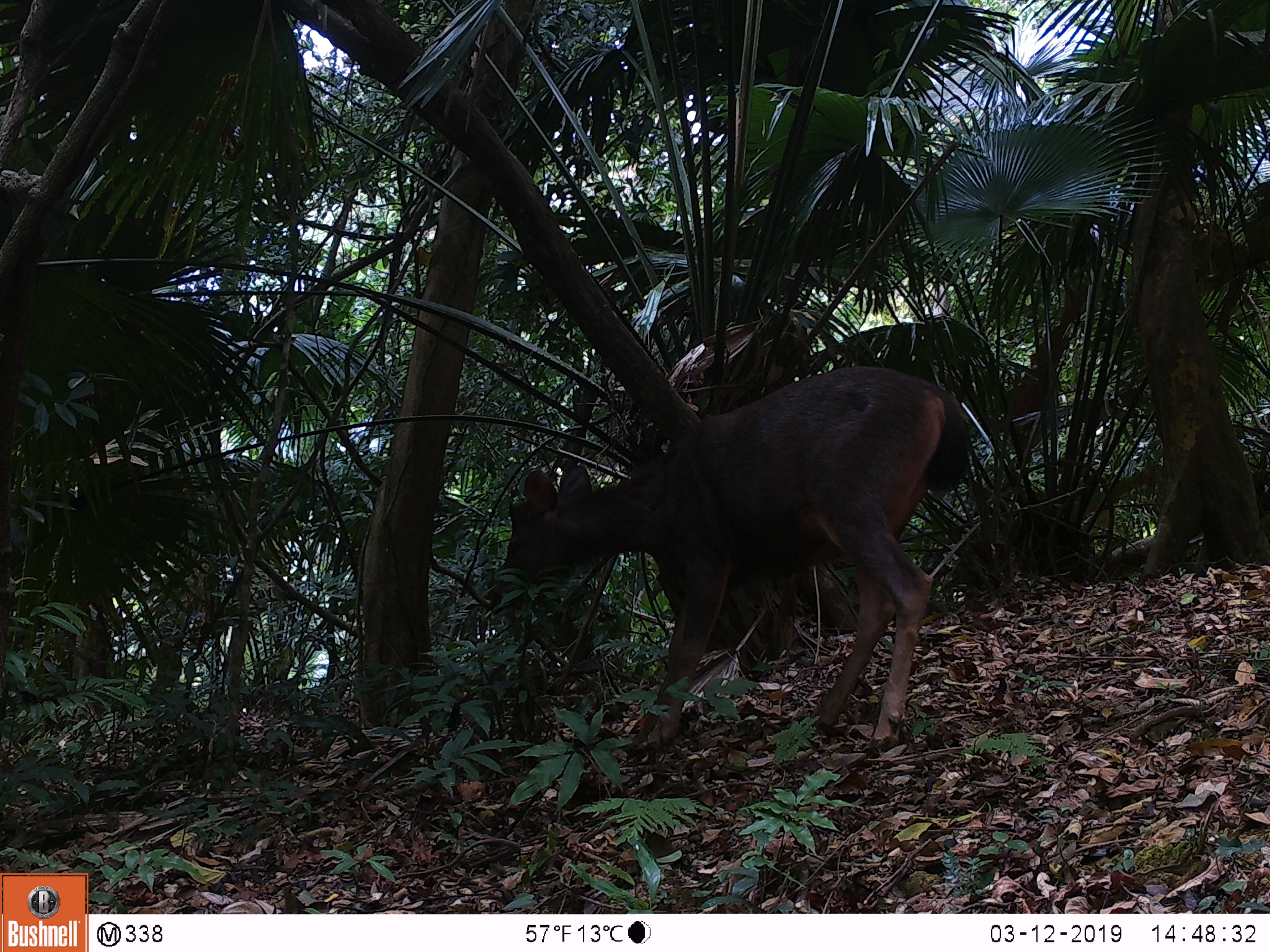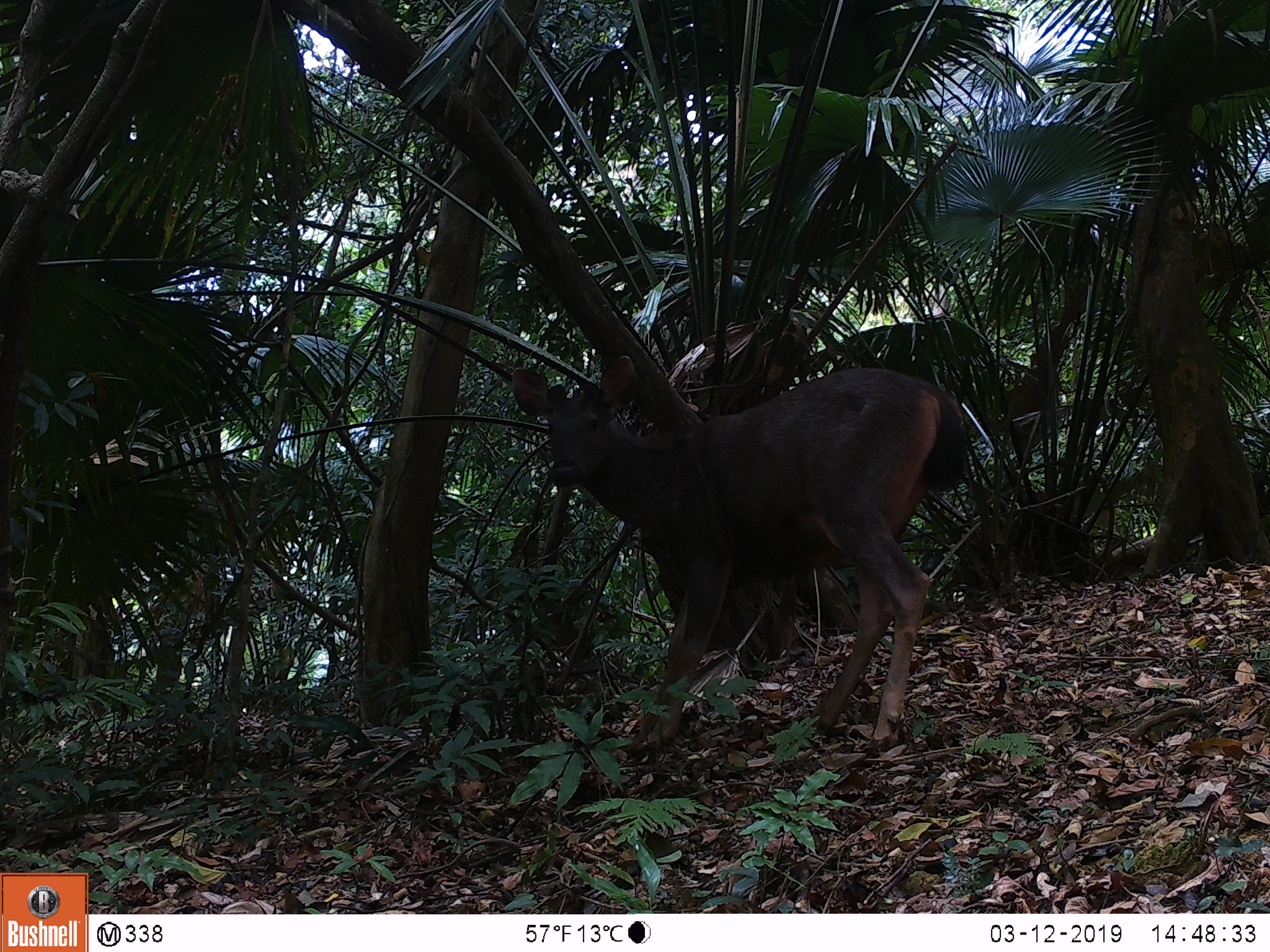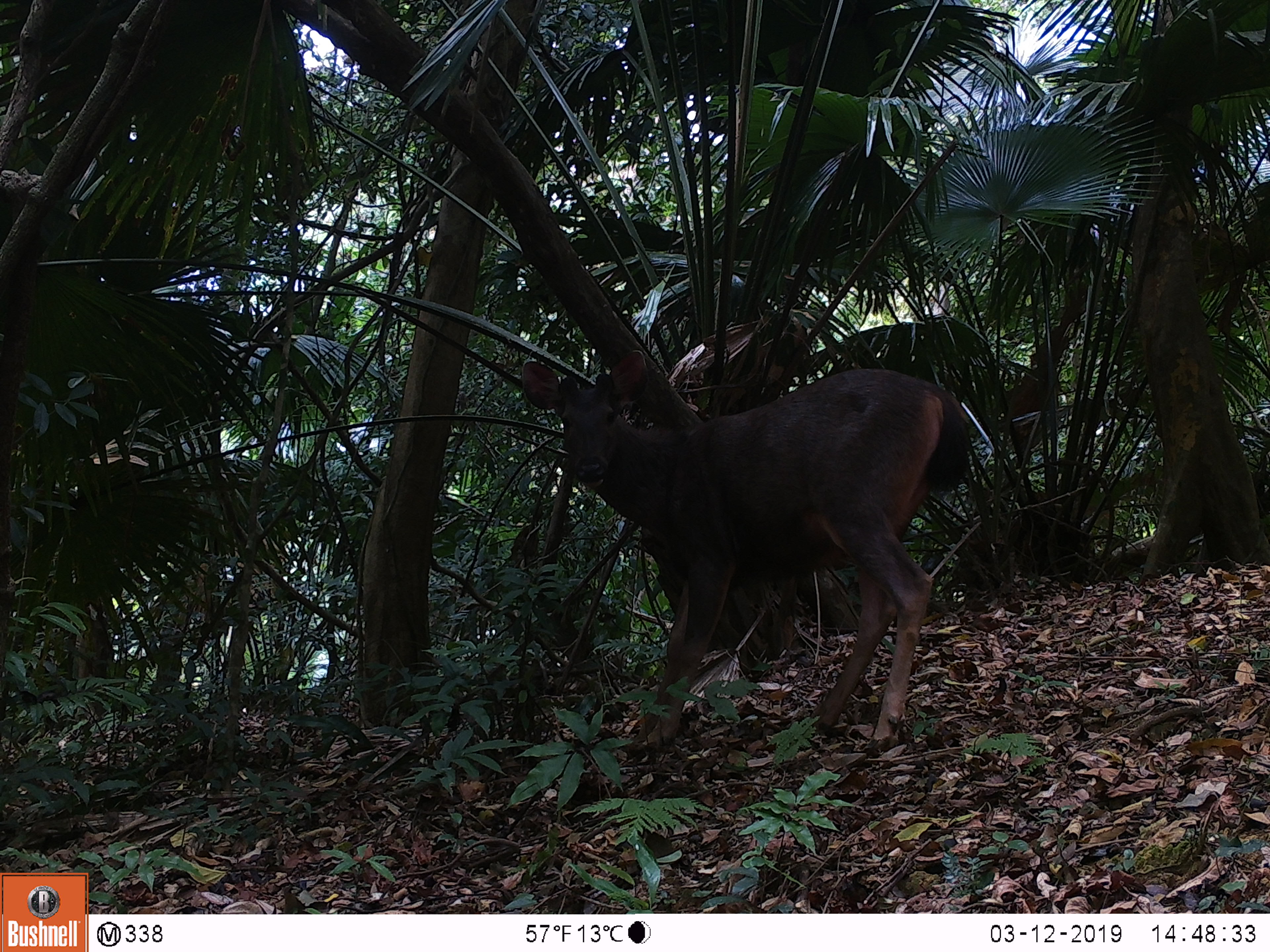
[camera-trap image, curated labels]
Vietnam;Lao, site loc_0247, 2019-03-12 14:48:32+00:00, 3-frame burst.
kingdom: Animalia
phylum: Chordata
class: Mammalia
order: Artiodactyla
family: Cervidae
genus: Rusa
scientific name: Rusa unicolor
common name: sambar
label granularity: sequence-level